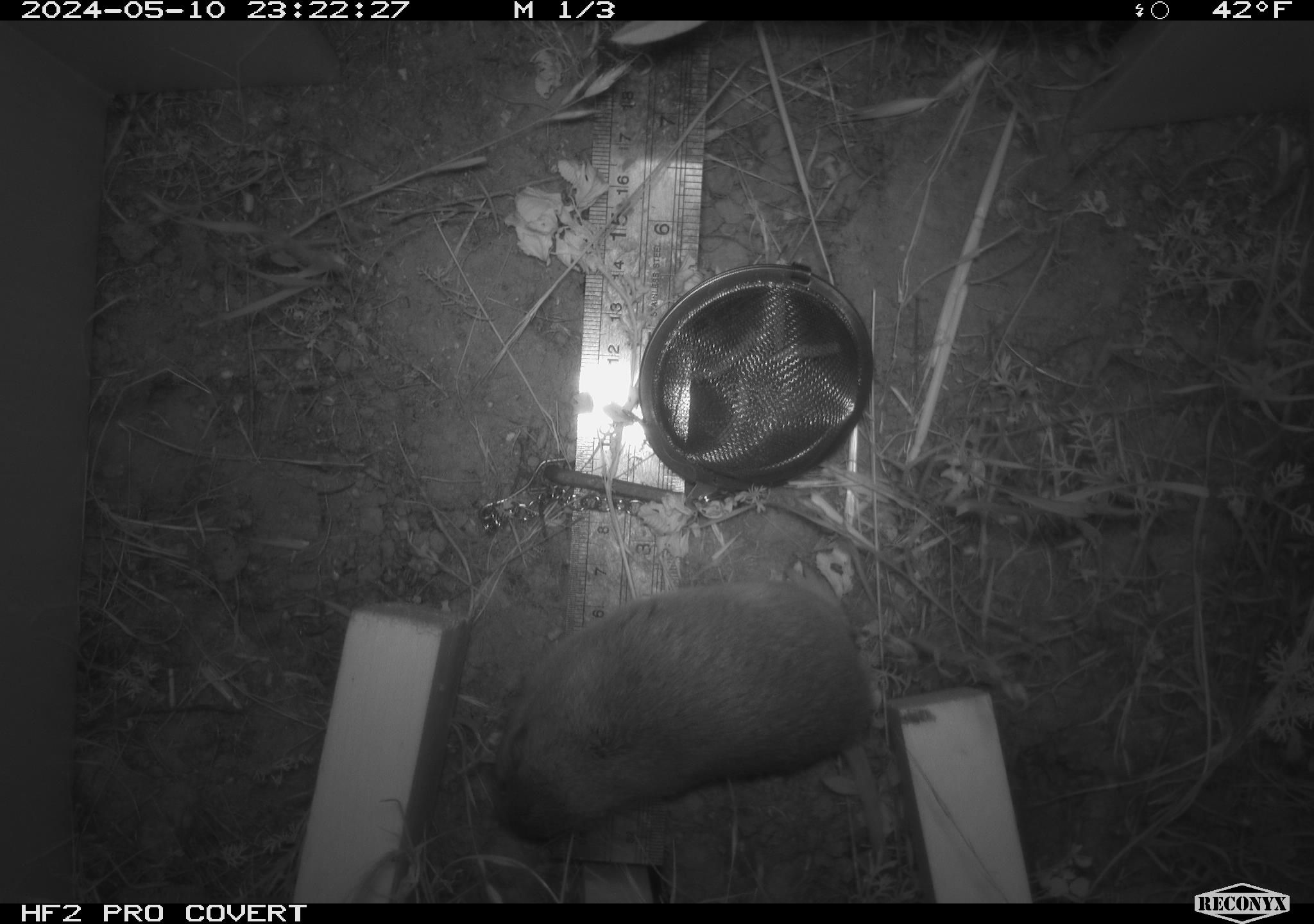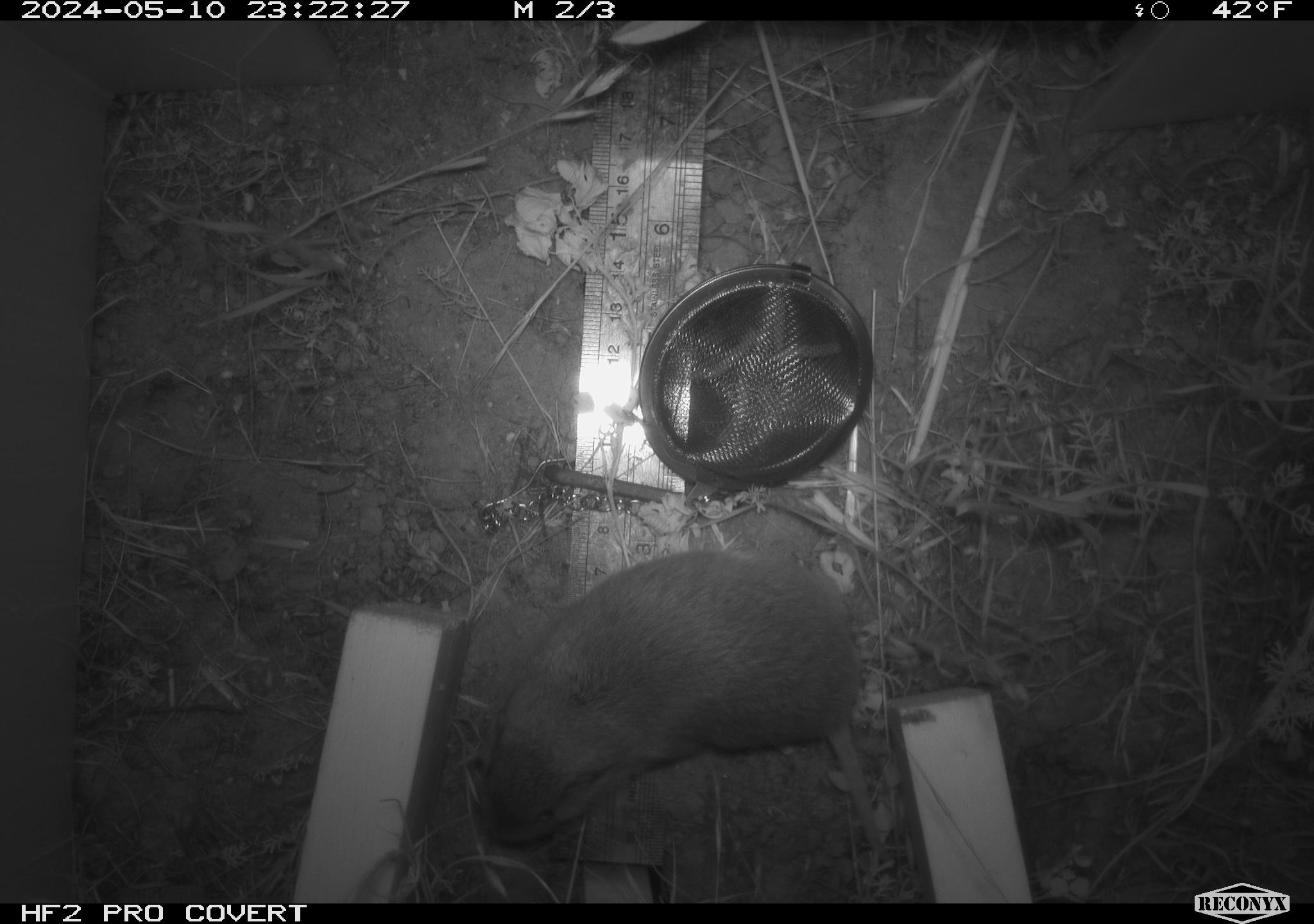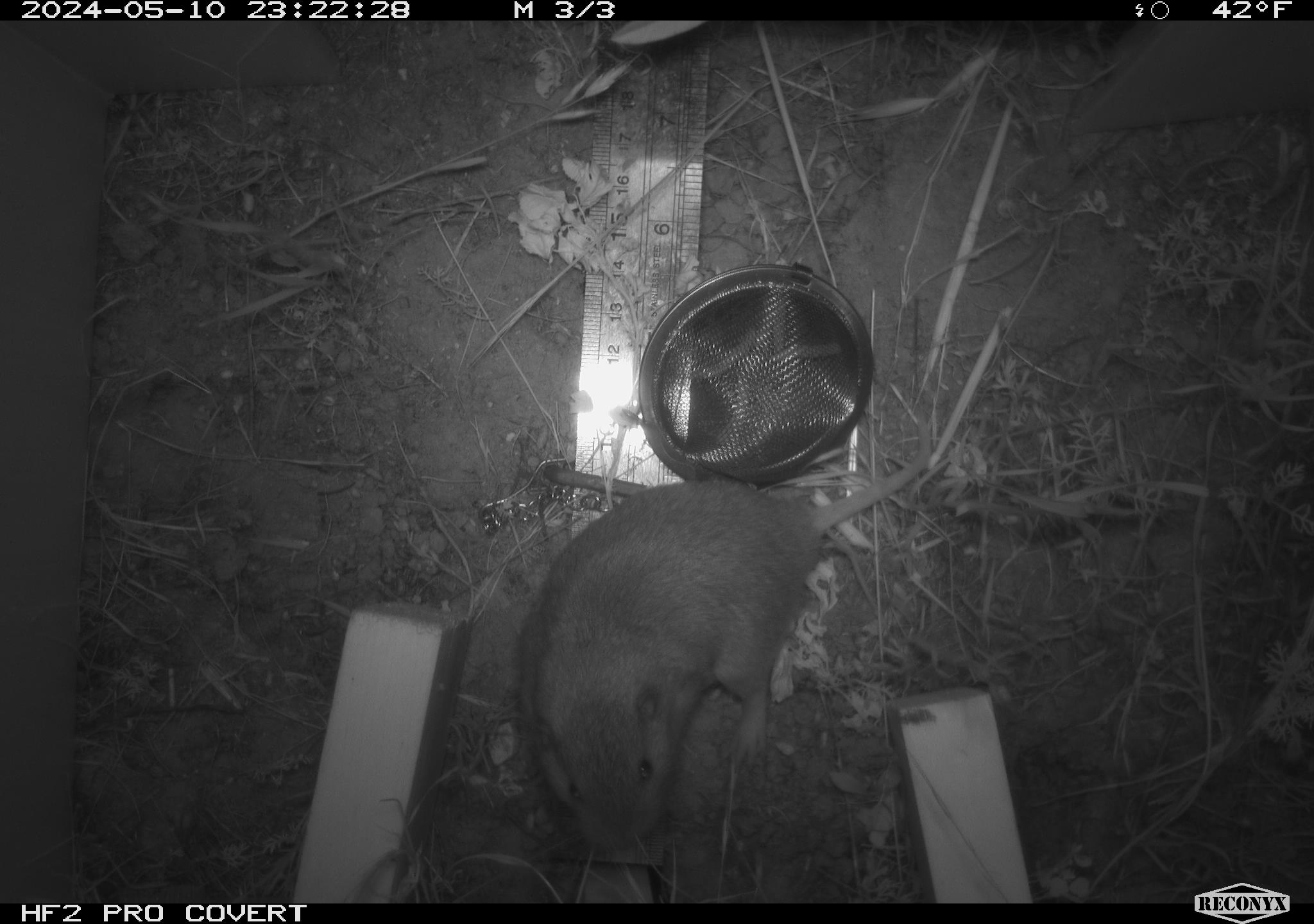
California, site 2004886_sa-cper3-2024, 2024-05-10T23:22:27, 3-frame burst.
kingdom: Animalia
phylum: Chordata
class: Mammalia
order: Rodentia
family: Cricetidae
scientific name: Arvicolinae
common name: voles, lemmings, and muskrats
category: arvicolinae subfamily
Arvicolinae subfamily (voles, lemmings, and muskrats) (Arvicolinae).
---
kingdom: Animalia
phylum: Chordata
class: Mammalia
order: Rodentia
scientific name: Rodentia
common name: rodent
Rodent (Rodentia).